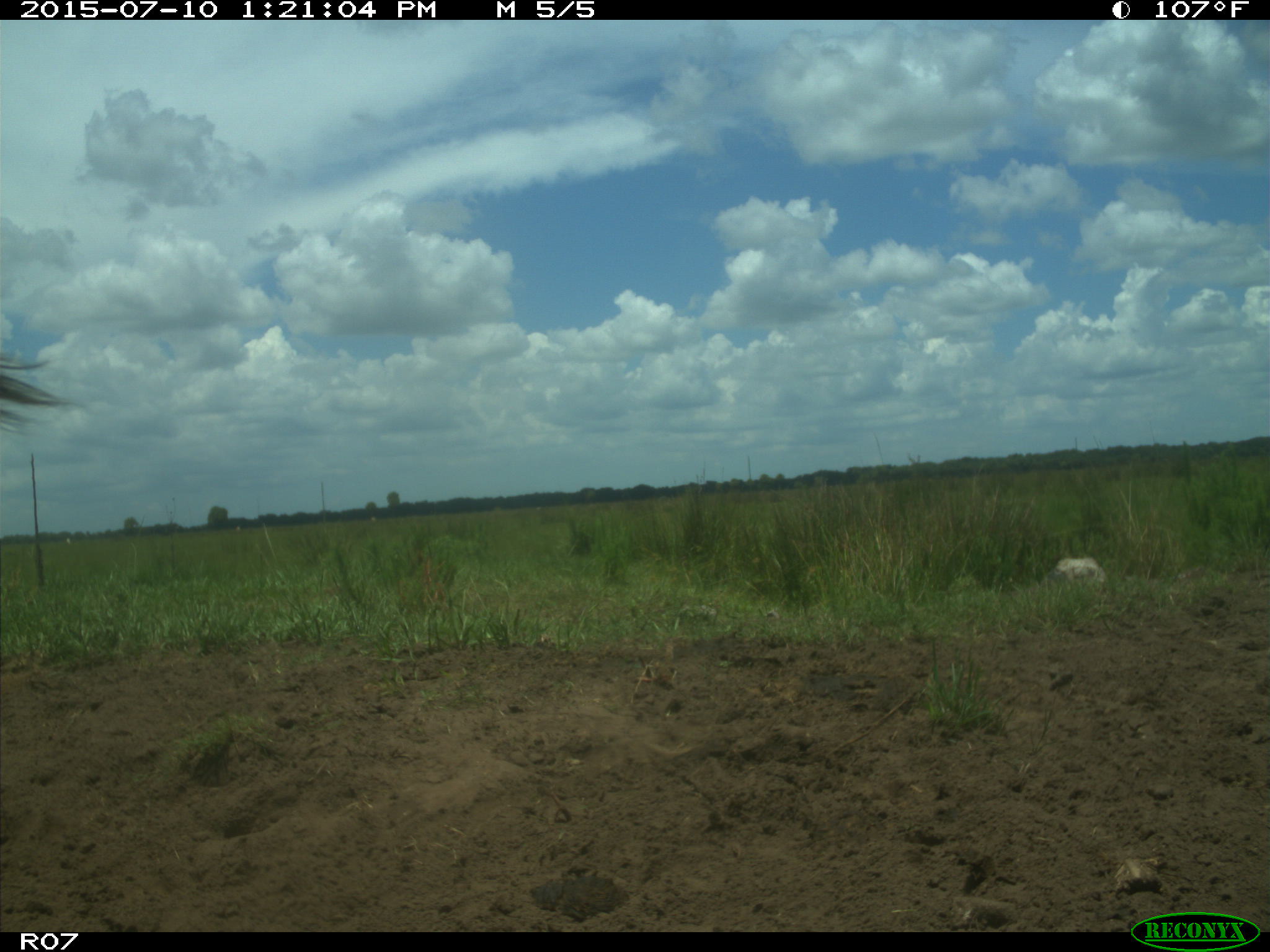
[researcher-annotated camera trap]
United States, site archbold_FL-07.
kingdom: Animalia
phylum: Chordata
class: Mammalia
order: Artiodactyla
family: Bovidae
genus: Bos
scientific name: Bos taurus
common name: domestic cow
Bos taurus (domestic cow).